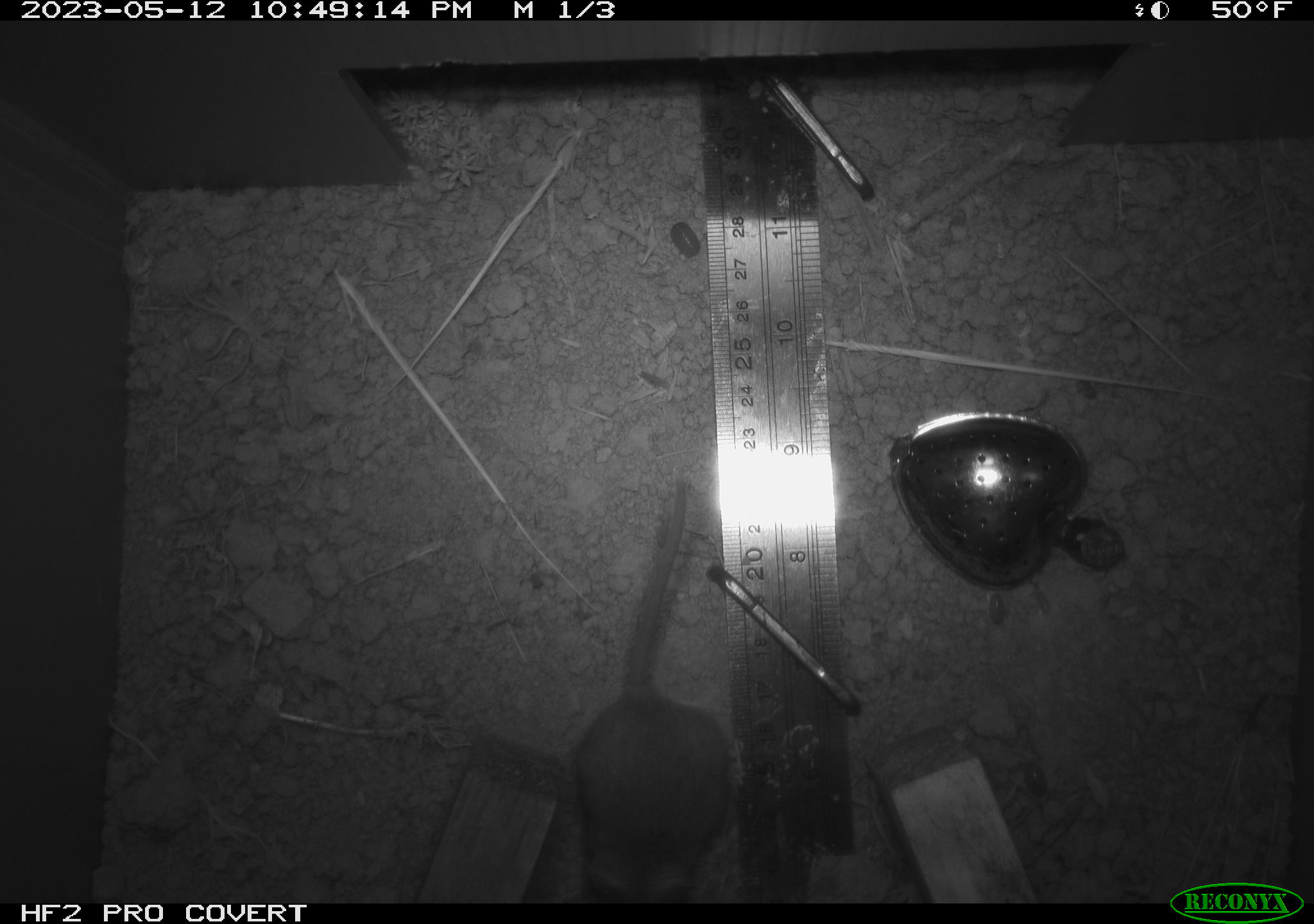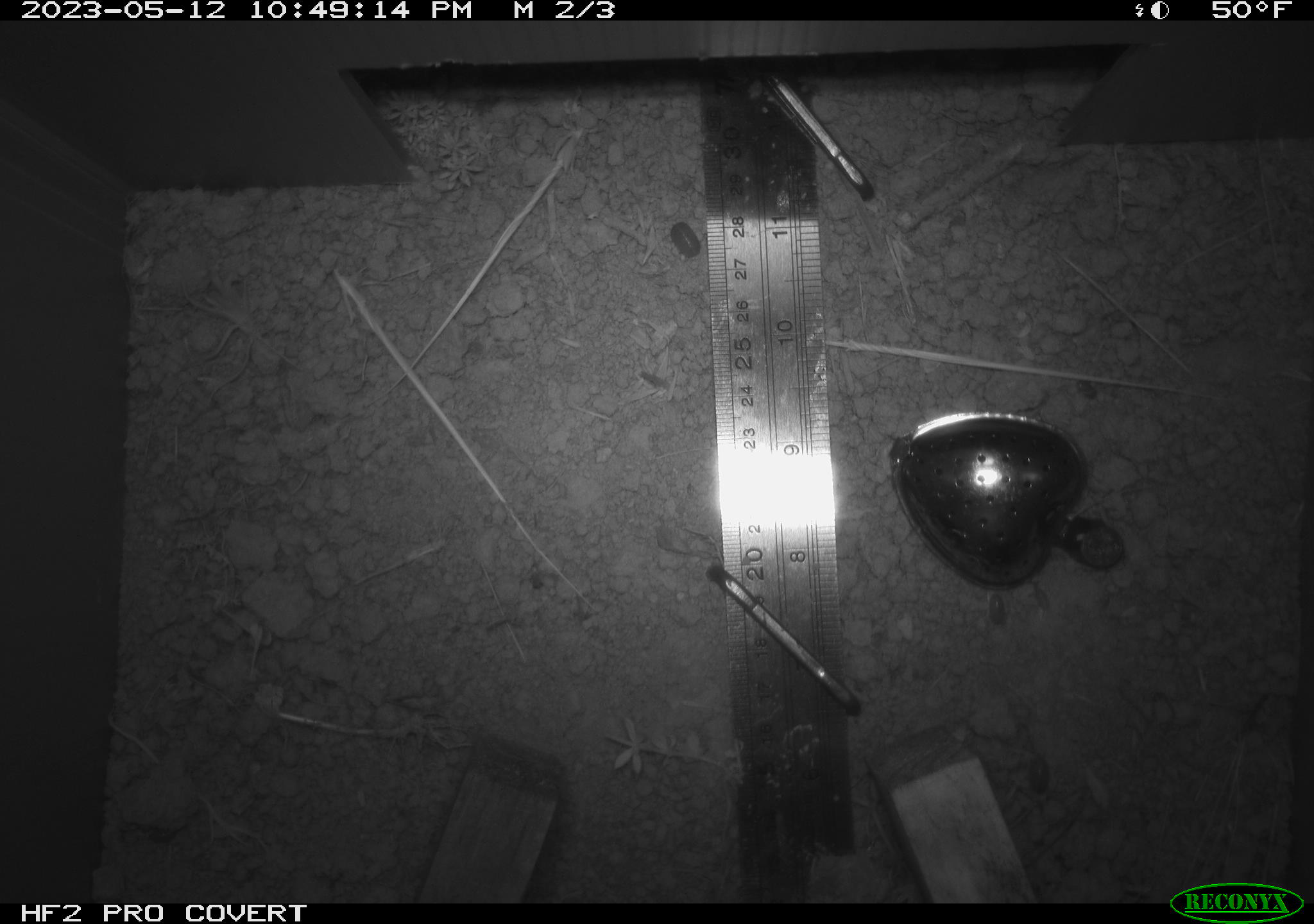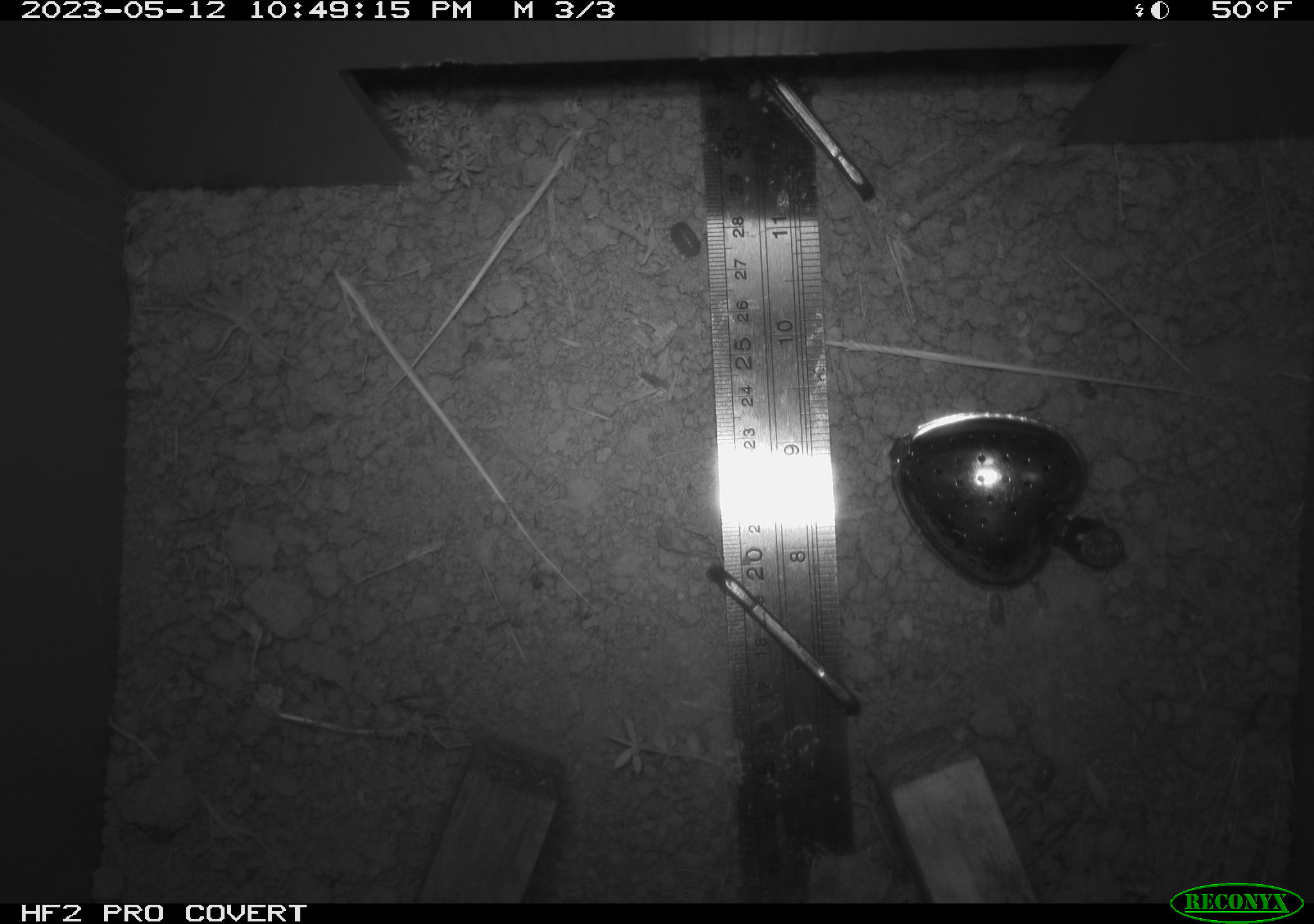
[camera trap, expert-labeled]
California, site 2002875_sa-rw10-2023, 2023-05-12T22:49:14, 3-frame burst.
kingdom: Animalia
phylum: Chordata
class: Mammalia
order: Rodentia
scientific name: Rodentia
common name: mouse species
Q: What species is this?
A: Mouse species (Rodentia).